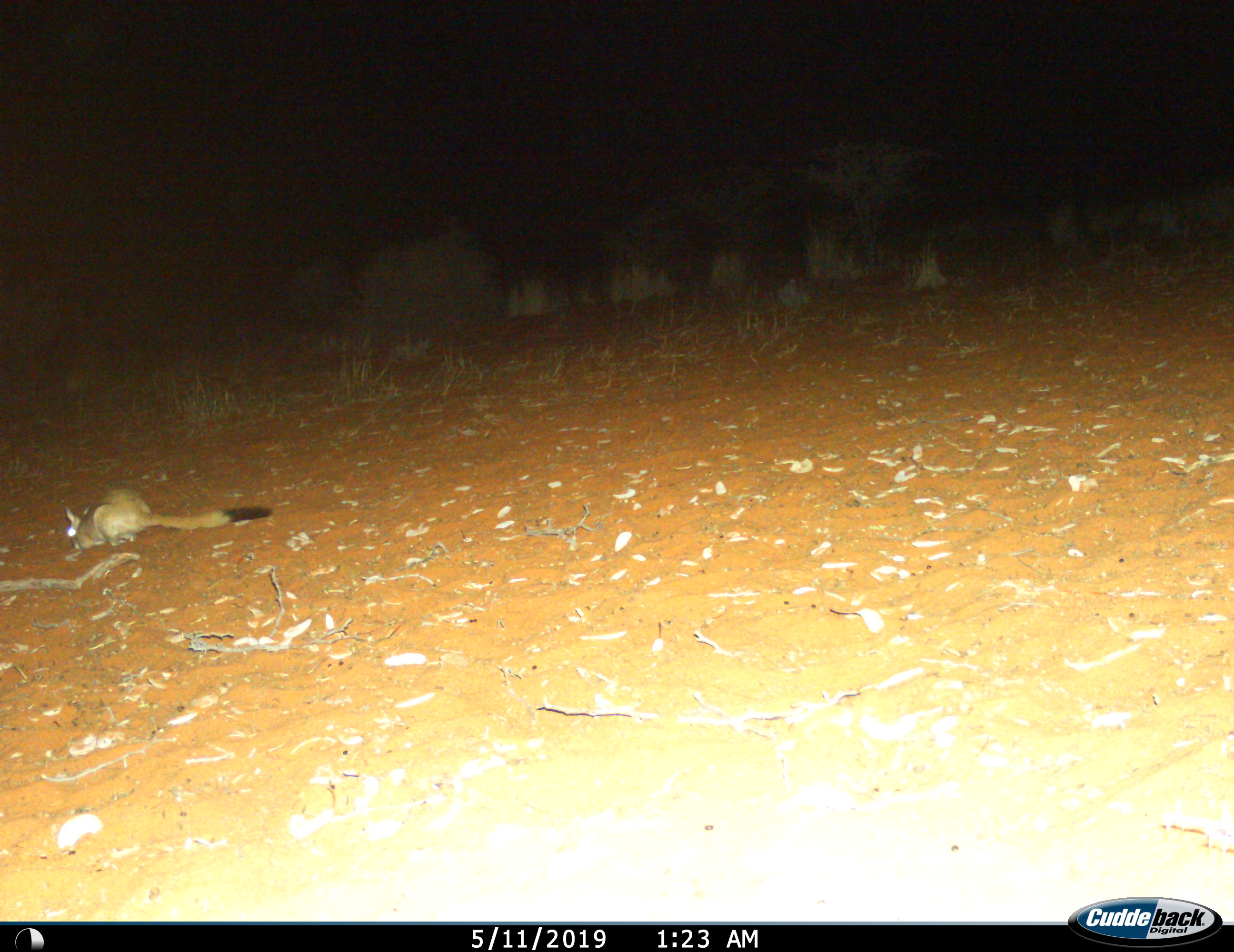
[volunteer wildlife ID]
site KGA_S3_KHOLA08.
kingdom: Animalia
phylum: Chordata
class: Mammalia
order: Rodentia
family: Pedetidae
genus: Pedetes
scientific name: Pedetes capensis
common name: springhare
Springhare (Pedetes capensis), count 1. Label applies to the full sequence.